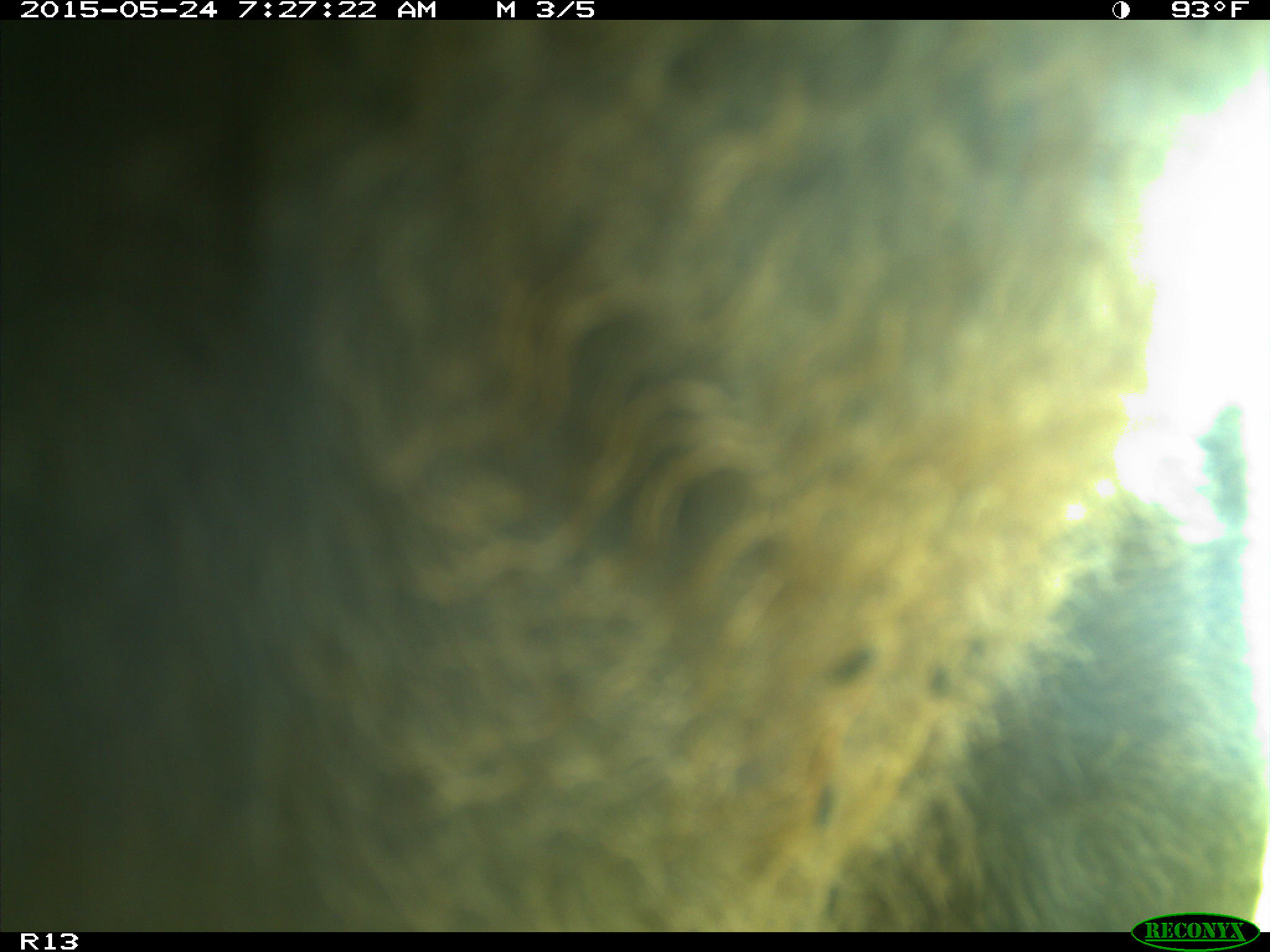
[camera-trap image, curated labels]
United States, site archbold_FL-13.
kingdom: Animalia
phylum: Chordata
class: Mammalia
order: Artiodactyla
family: Bovidae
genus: Bos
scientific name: Bos taurus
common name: domestic cow